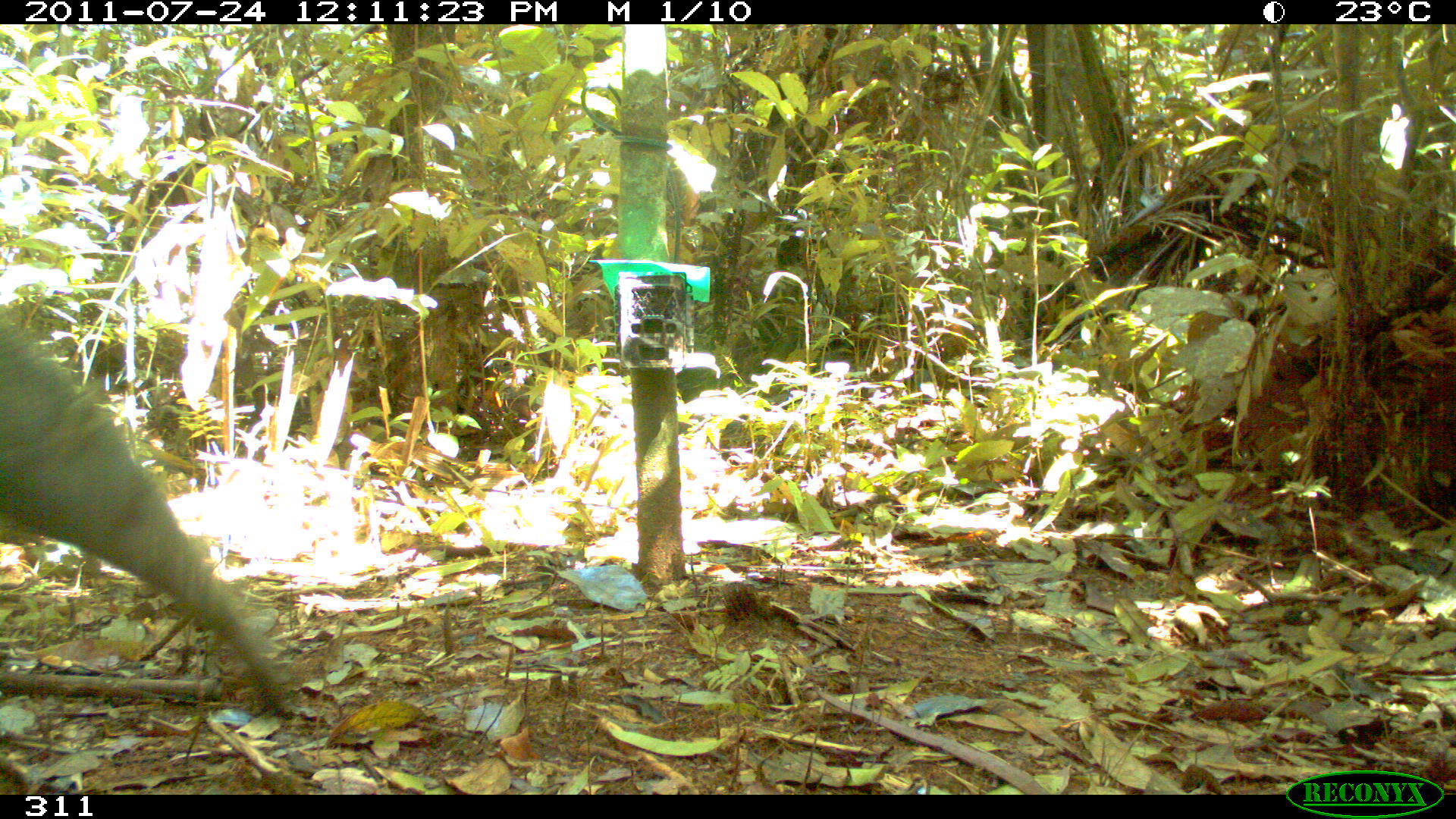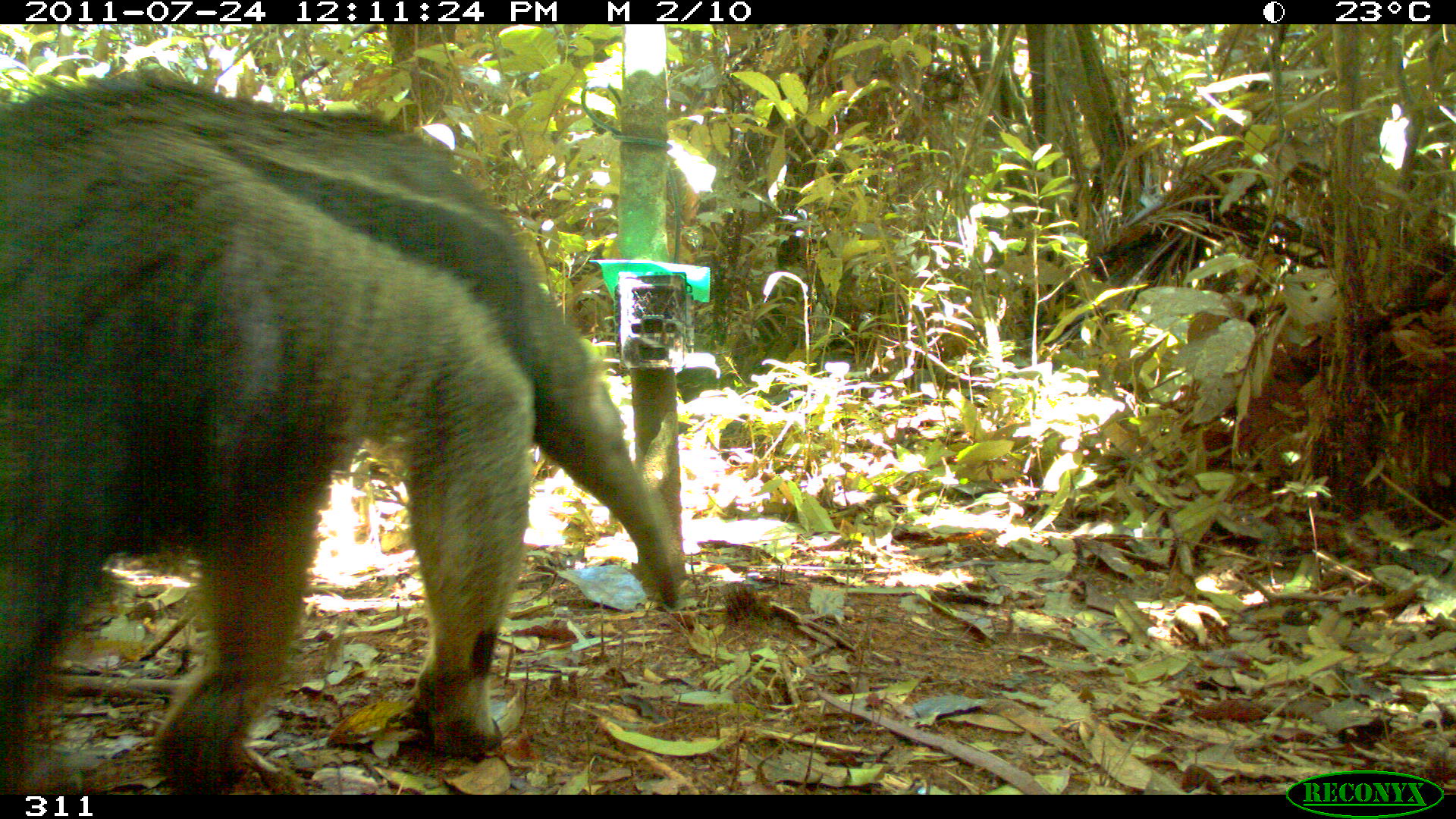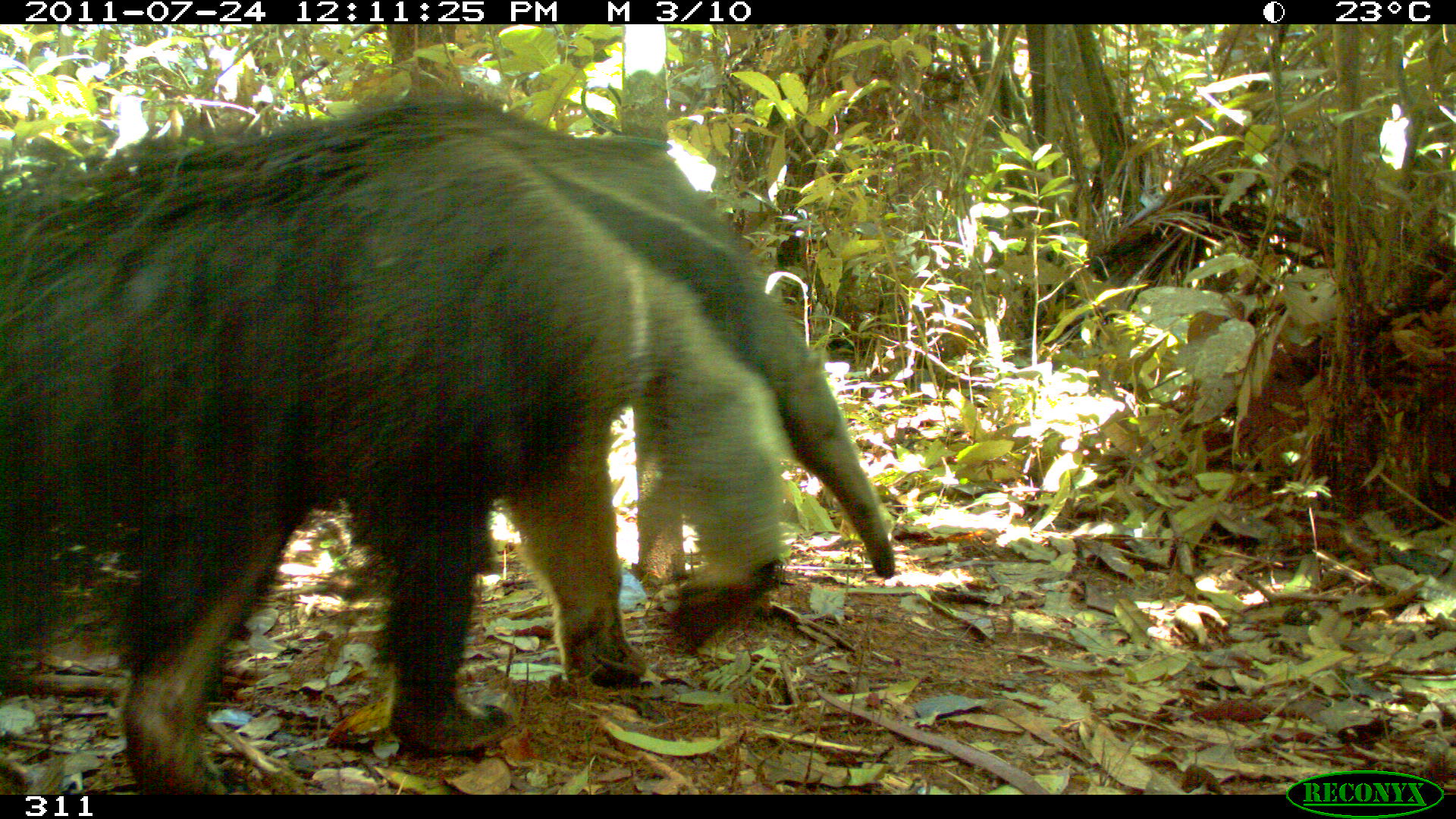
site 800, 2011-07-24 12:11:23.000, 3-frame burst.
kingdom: Animalia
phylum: Chordata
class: Mammalia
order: Pilosa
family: Myrmecophagidae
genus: Myrmecophaga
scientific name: Myrmecophaga tridactyla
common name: giant anteater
Myrmecophaga tridactyla (giant anteater).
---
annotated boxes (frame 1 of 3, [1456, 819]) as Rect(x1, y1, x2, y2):
myrmecophaga tridactyla: Rect(0, 307, 288, 719)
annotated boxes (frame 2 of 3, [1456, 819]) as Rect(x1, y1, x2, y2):
myrmecophaga tridactyla: Rect(0, 71, 687, 794)